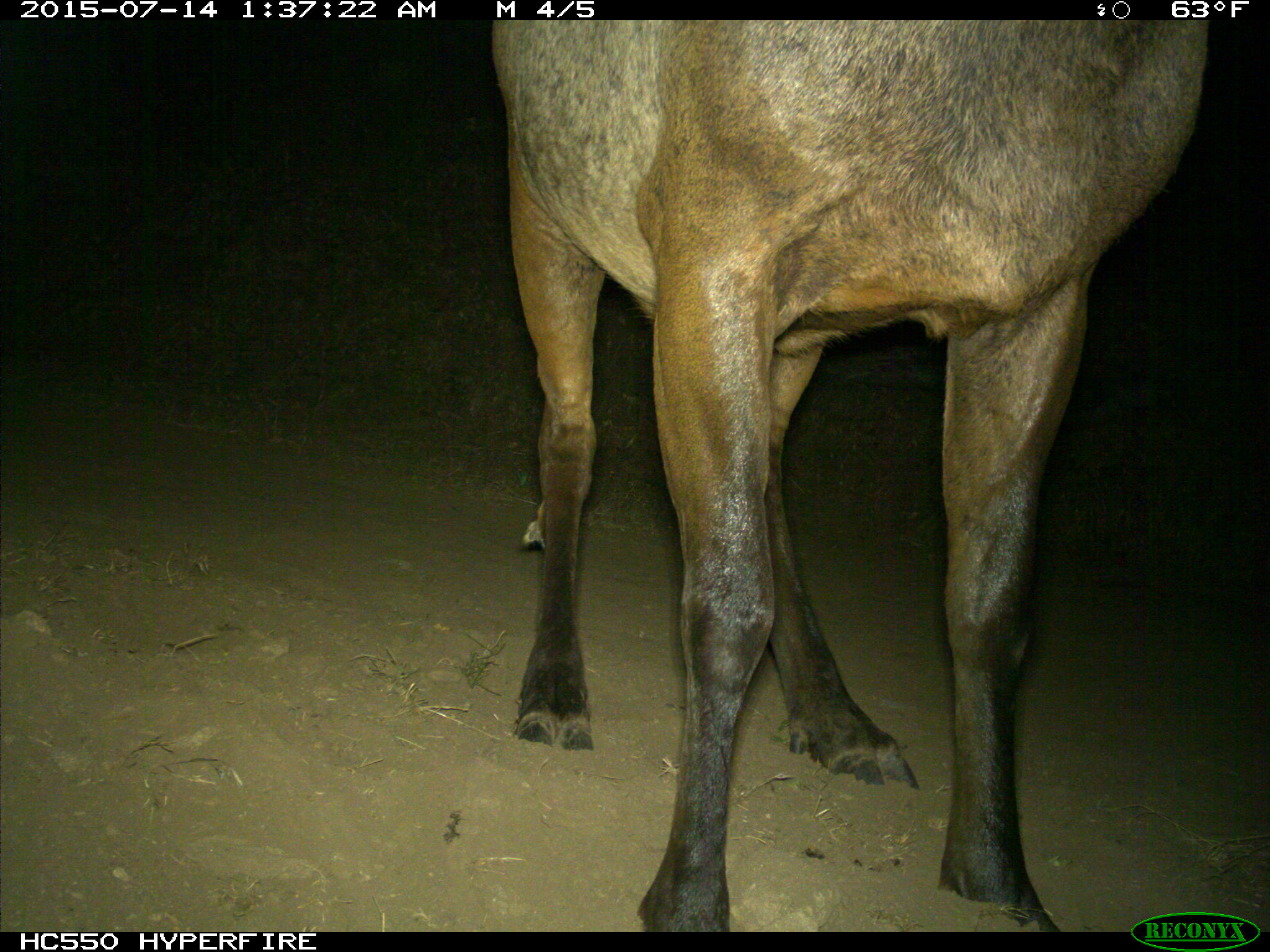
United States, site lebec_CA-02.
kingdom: Animalia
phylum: Chordata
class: Mammalia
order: Artiodactyla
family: Cervidae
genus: Cervus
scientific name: Cervus canadensis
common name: elk